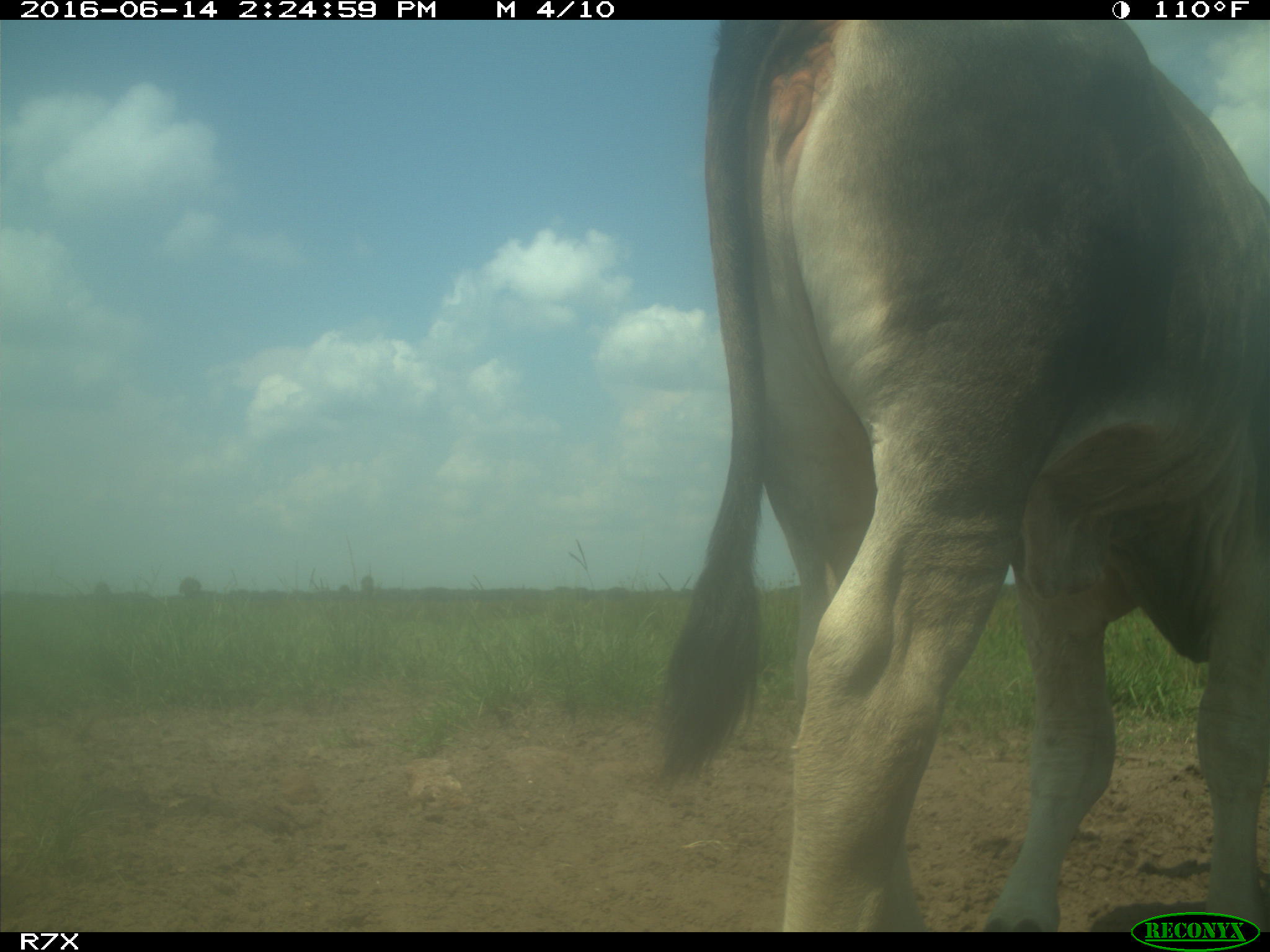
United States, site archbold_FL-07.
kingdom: Animalia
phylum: Chordata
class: Mammalia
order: Artiodactyla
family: Bovidae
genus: Bos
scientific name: Bos taurus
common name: domestic cow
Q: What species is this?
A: Bos taurus (domestic cow).